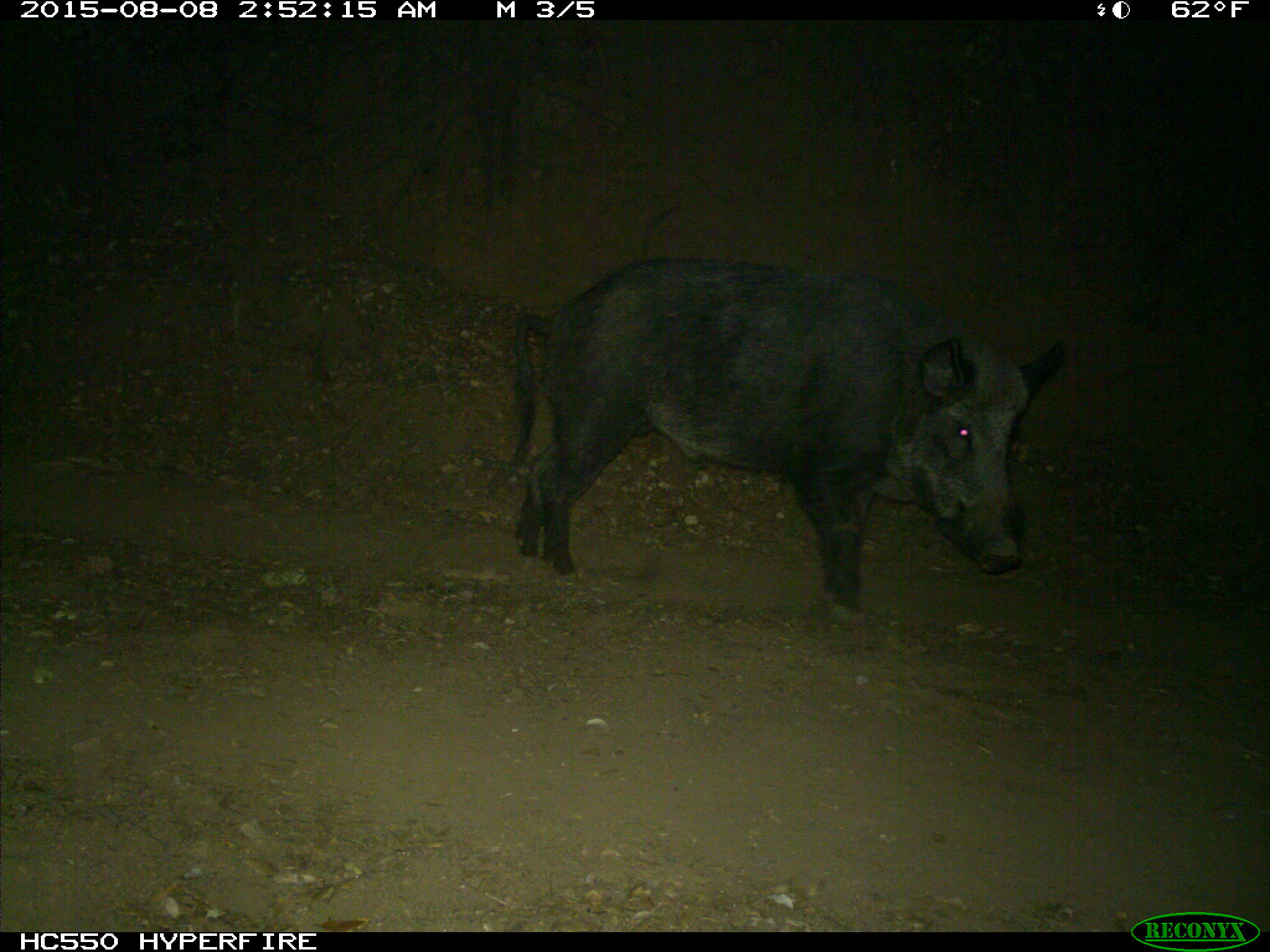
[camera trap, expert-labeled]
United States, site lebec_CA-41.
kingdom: Animalia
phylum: Chordata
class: Mammalia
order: Artiodactyla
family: Suidae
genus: Sus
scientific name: Sus scrofa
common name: wild boar